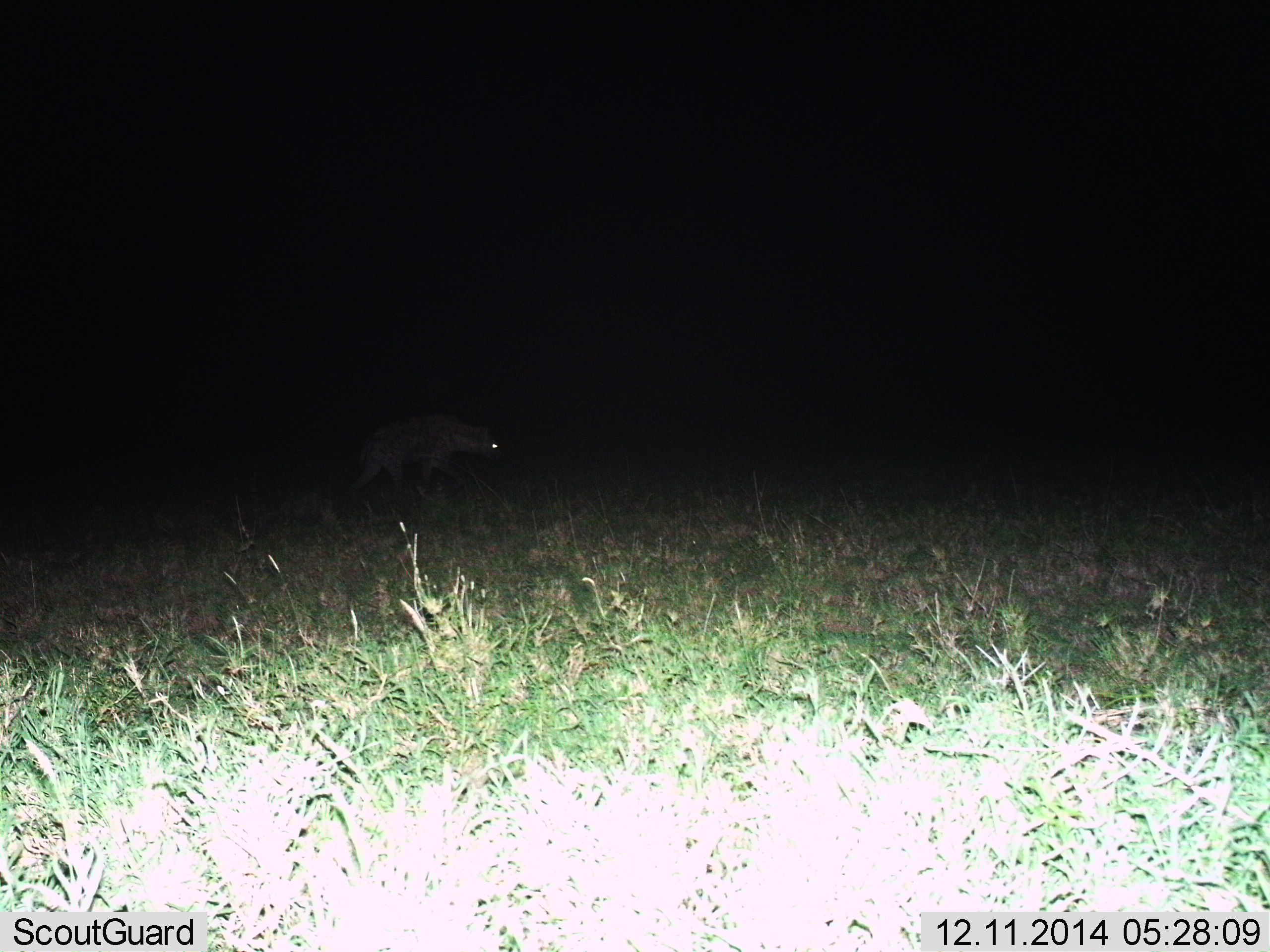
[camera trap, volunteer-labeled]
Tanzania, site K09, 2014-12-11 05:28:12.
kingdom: Animalia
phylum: Chordata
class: Mammalia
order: Carnivora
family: Hyaenidae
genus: Crocuta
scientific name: Crocuta crocuta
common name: spotted hyena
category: hyenaspotted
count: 1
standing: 20%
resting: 0%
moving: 90%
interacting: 0%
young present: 0%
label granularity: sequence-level